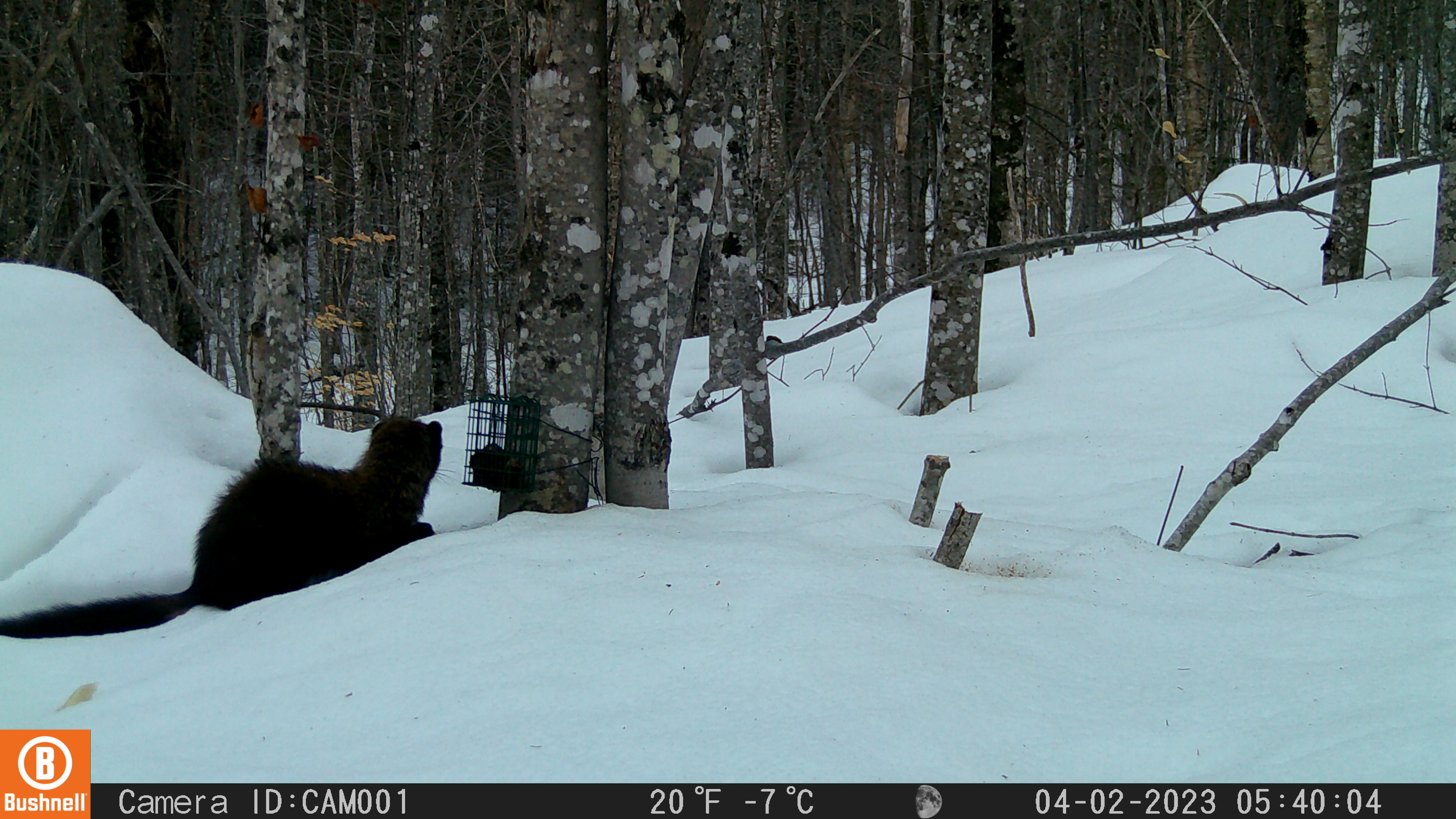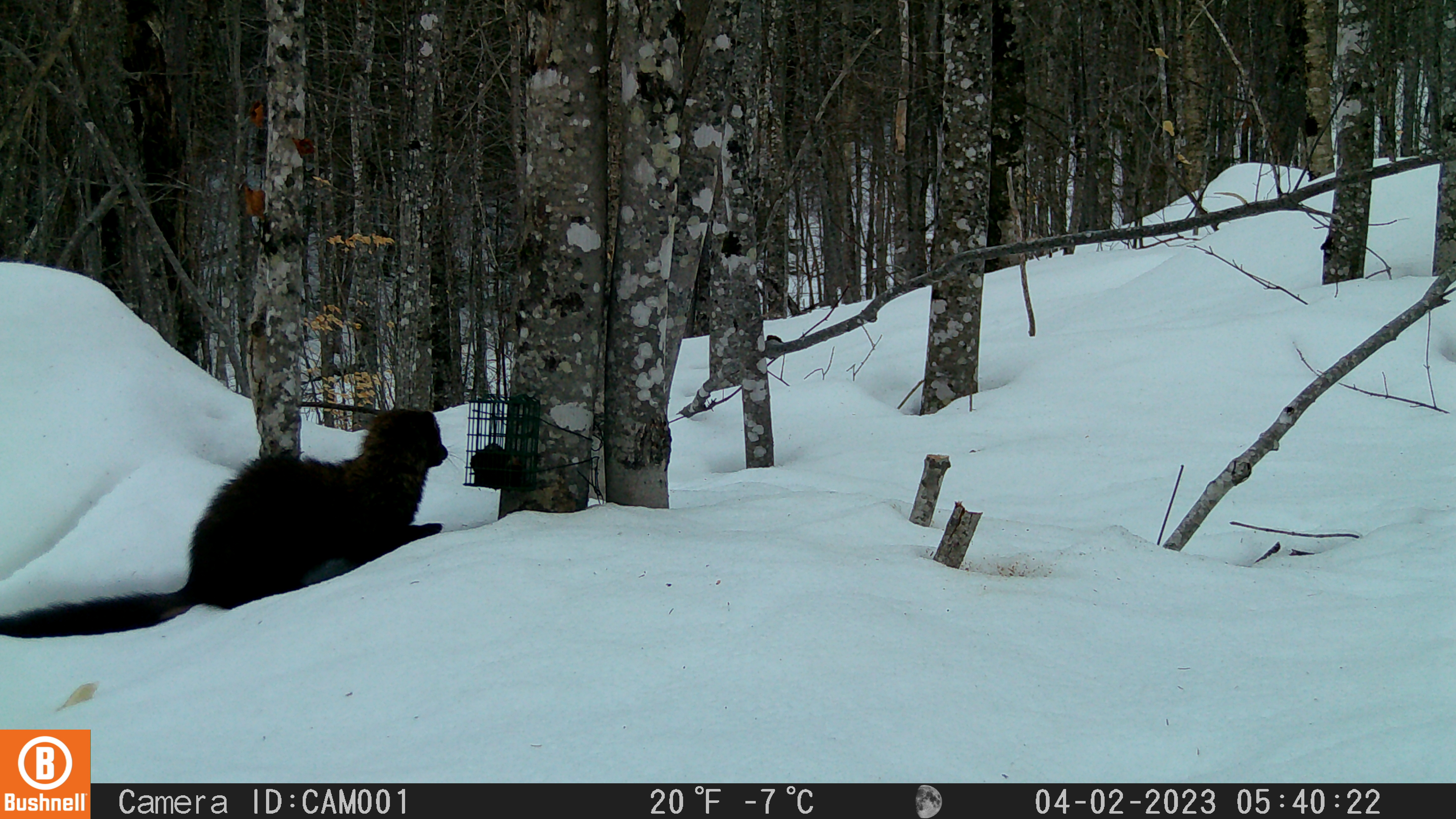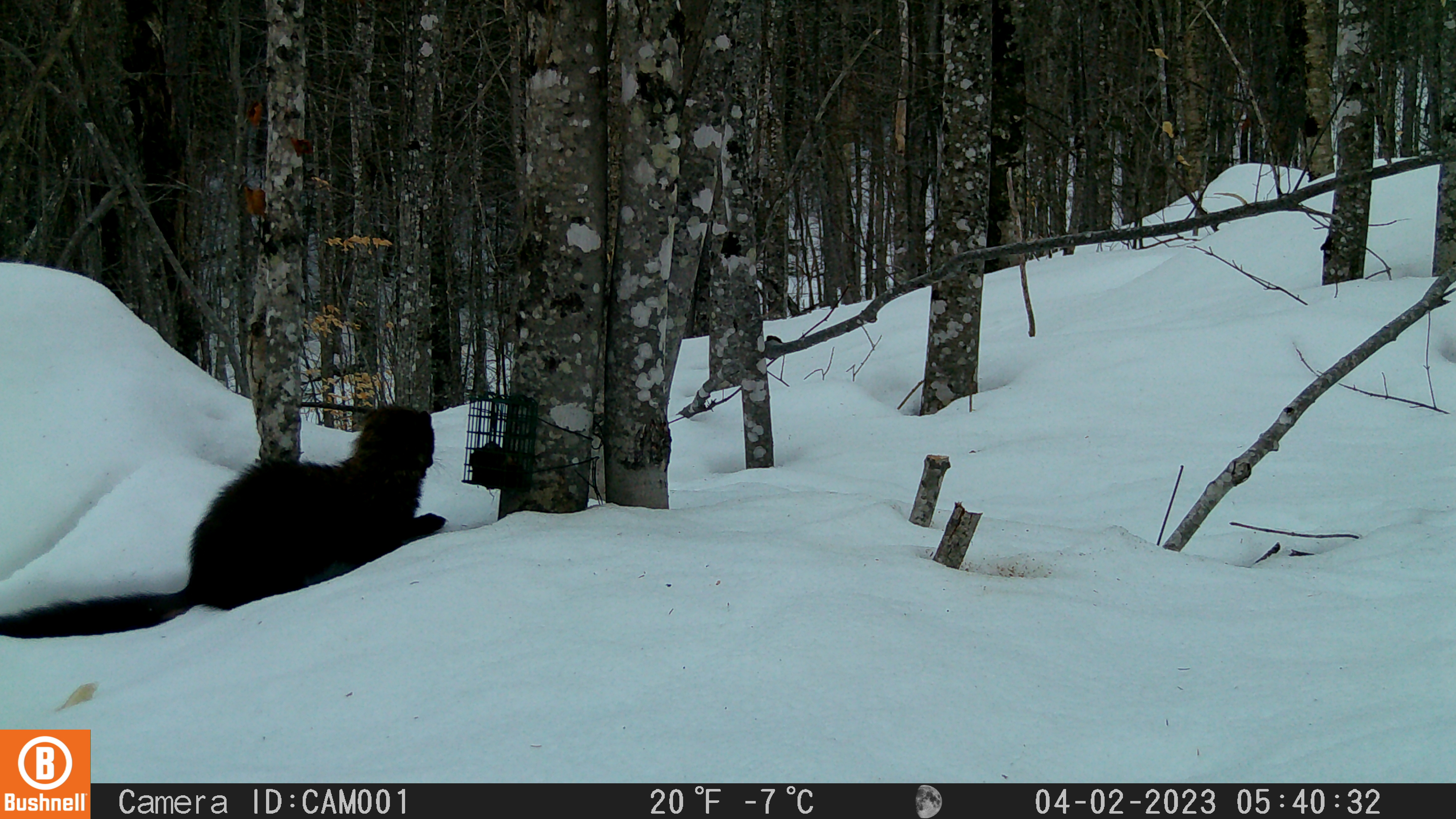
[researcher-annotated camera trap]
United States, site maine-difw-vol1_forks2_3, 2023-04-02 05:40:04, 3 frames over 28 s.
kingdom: Animalia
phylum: Chordata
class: Mammalia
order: Carnivora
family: Mustelidae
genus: Pekania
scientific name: Pekania pennanti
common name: fisher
Fisher (Pekania pennanti).